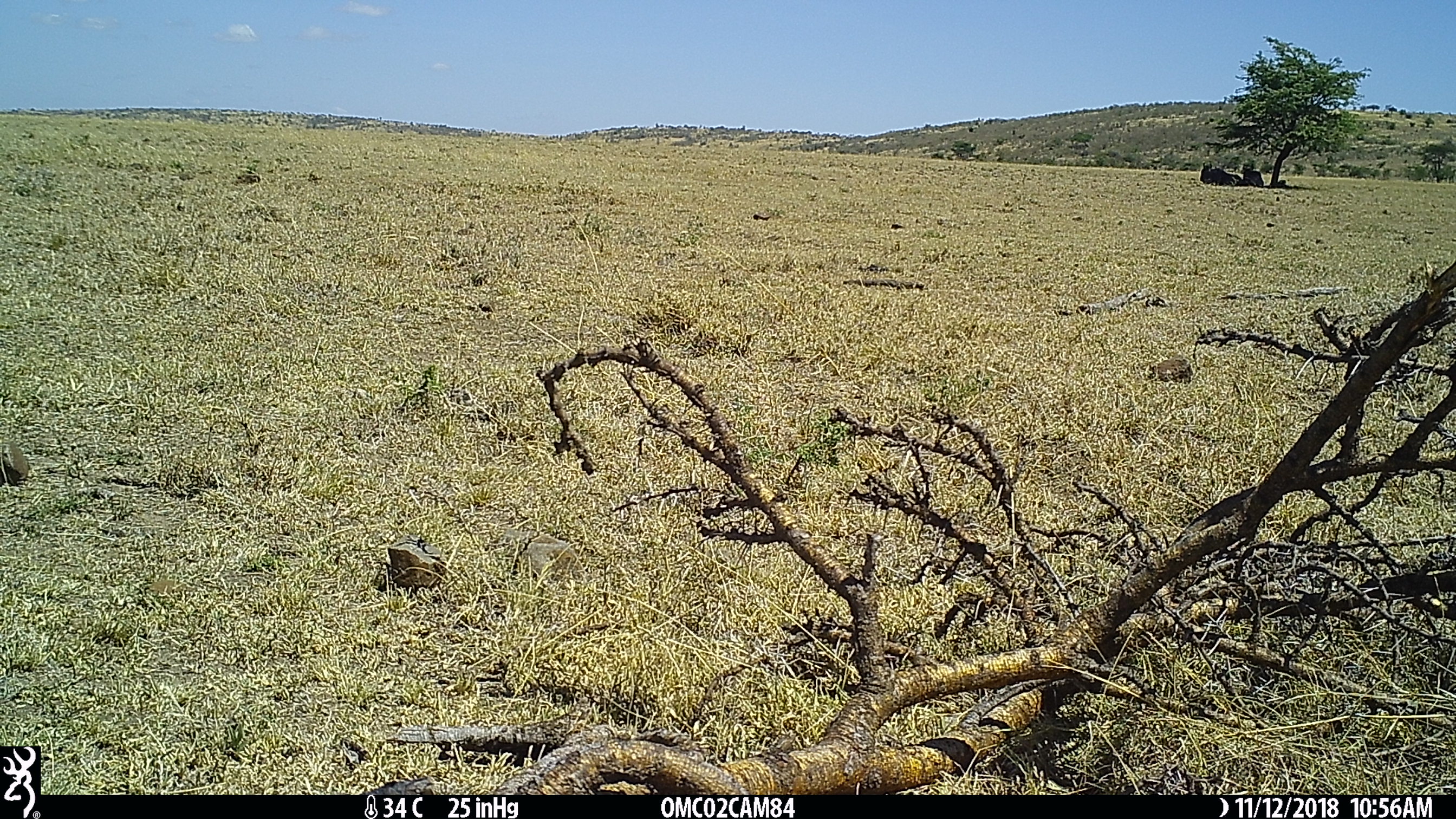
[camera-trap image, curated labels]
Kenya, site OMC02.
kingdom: Animalia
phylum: Chordata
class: Mammalia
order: Artiodactyla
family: Bovidae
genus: Connochaetes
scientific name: Connochaetes taurinus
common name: blue wildebeest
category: wildebeest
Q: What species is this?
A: Wildebeest (blue wildebeest) (Connochaetes taurinus).